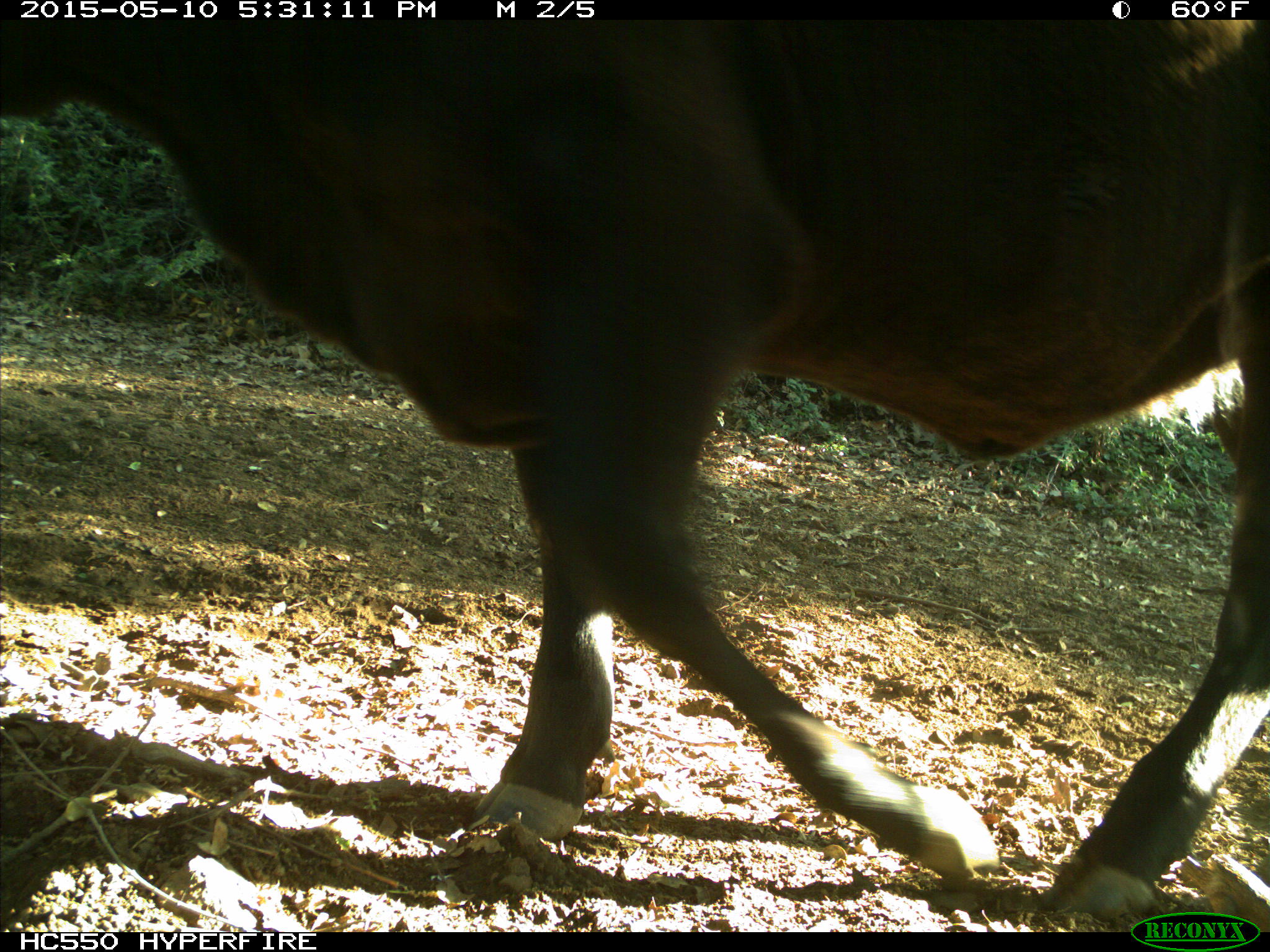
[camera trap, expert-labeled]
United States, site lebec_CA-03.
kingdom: Animalia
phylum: Chordata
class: Mammalia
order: Artiodactyla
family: Bovidae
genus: Bos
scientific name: Bos taurus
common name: domestic cow